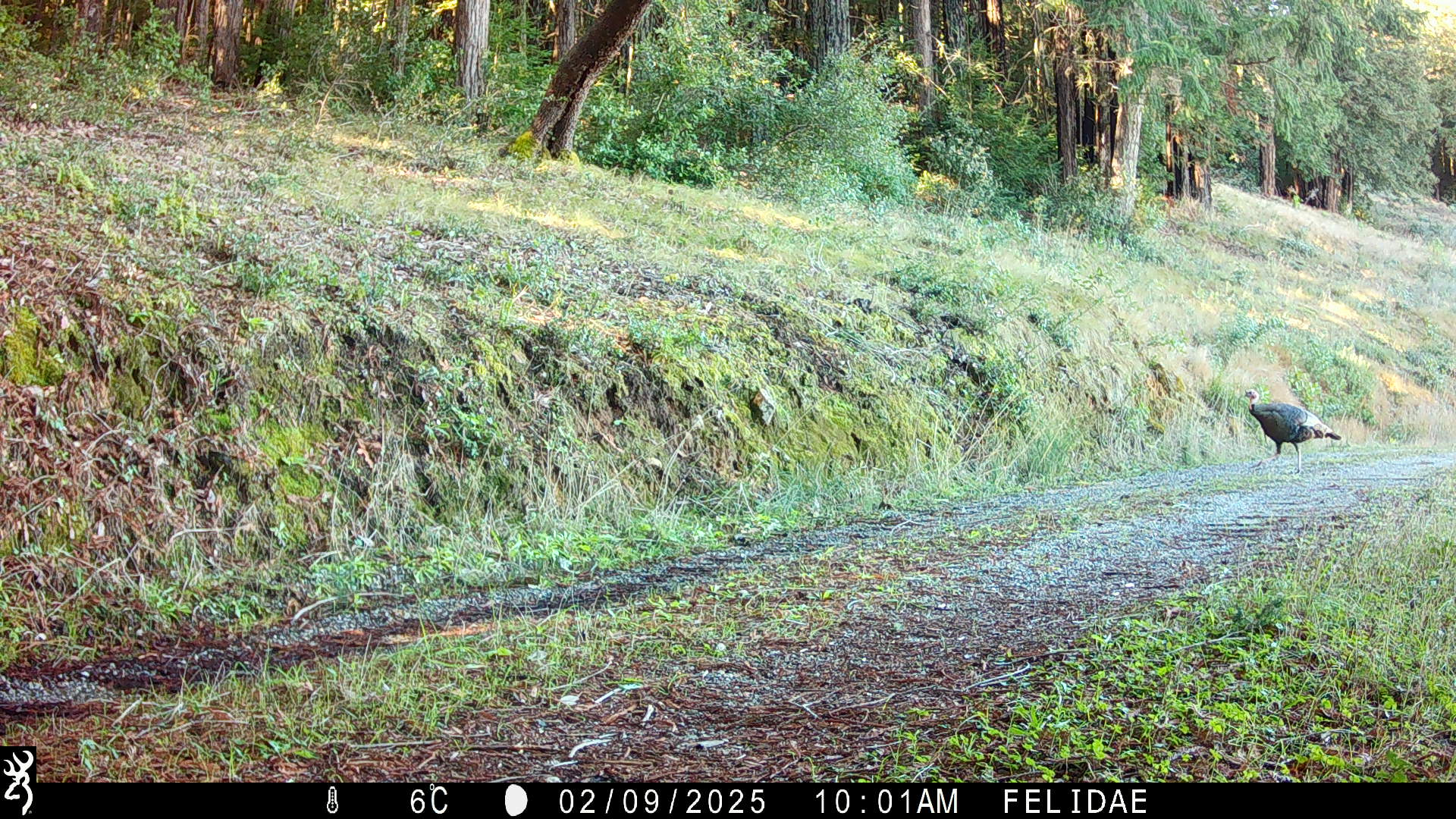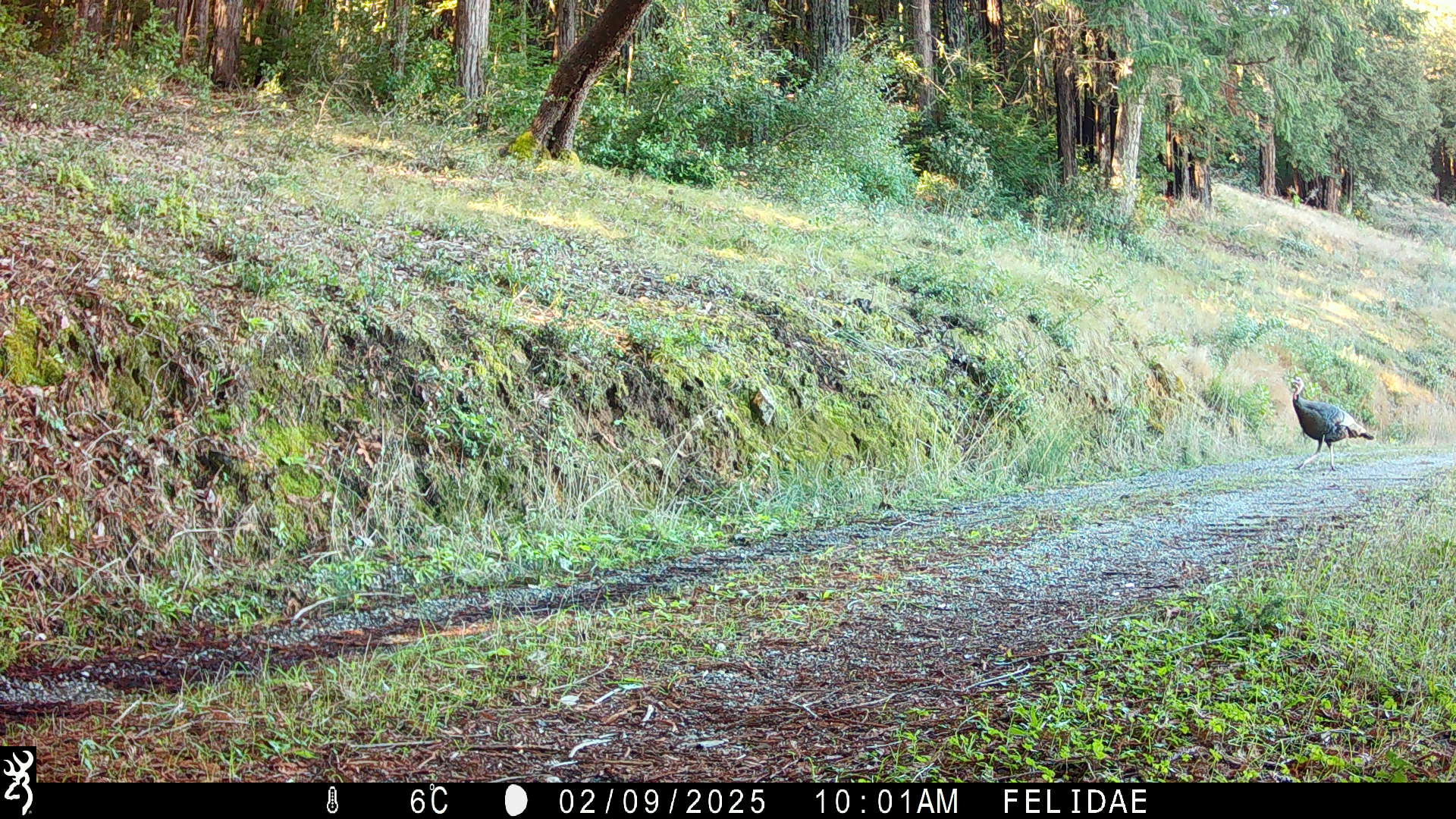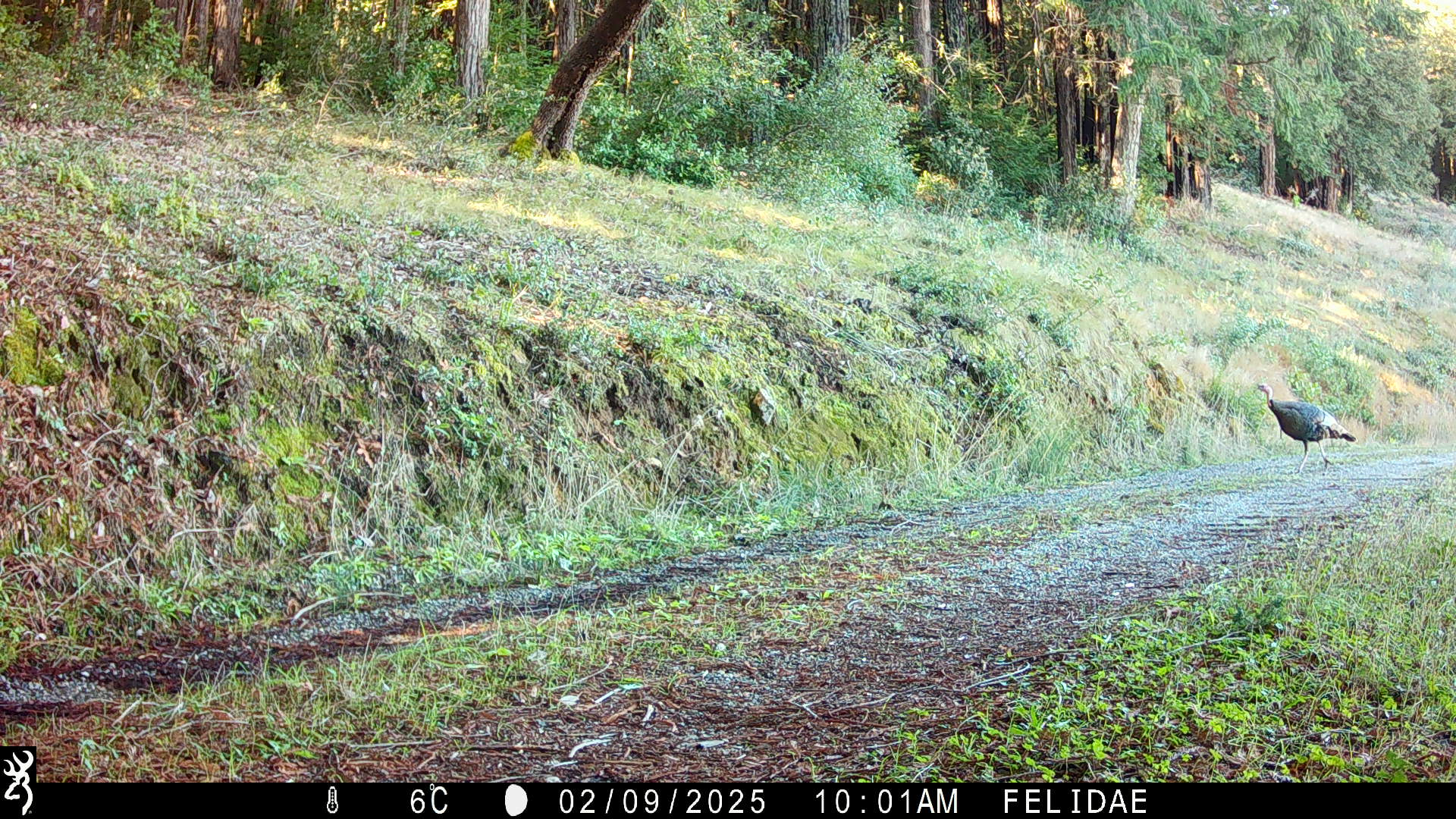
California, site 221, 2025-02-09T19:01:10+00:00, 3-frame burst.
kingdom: Animalia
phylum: Chordata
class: Aves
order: Galliformes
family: Phasianidae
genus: Meleagris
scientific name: Meleagris gallopavo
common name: turkey